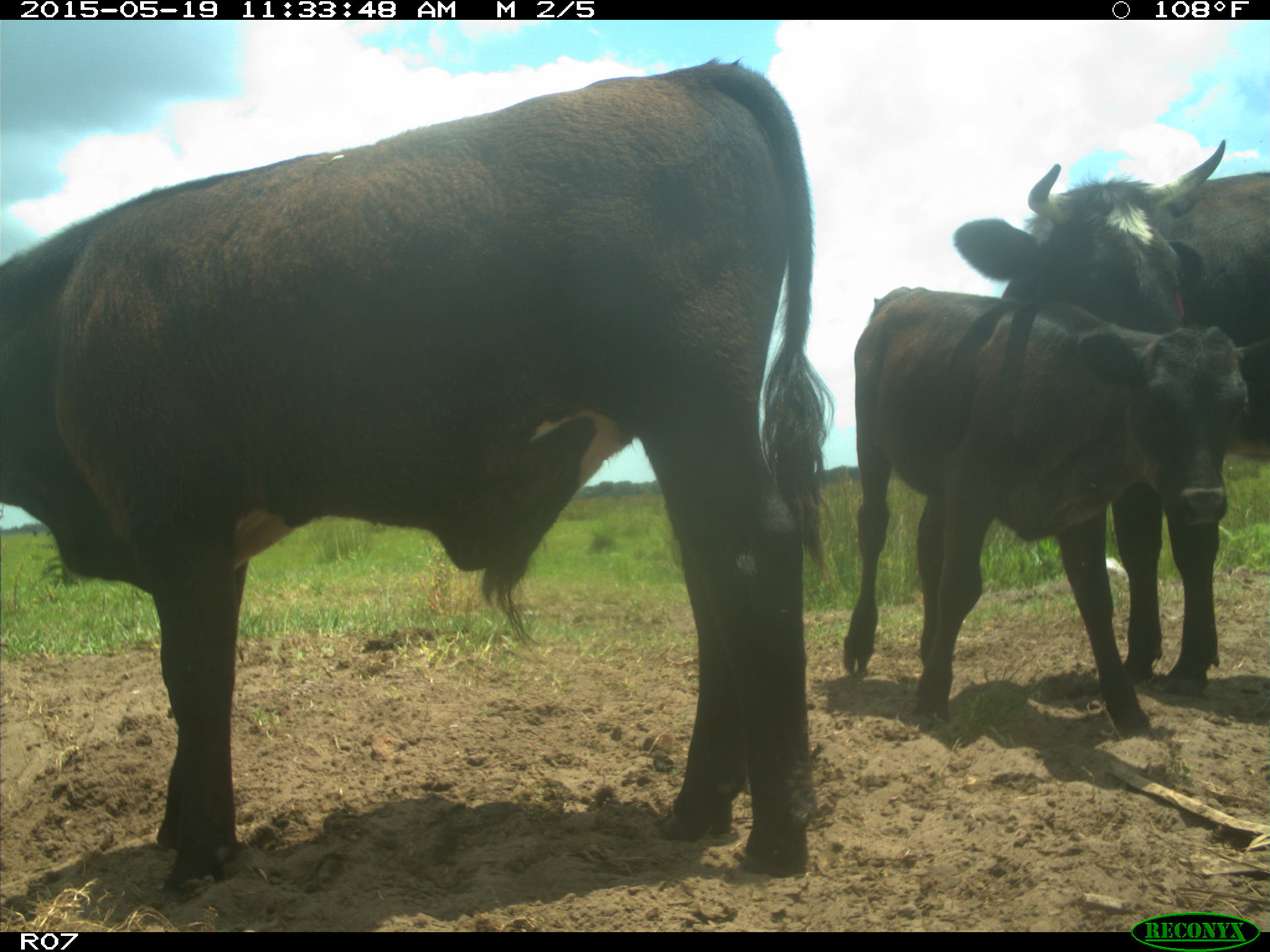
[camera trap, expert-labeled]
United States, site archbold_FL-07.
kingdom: Animalia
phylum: Chordata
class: Mammalia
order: Artiodactyla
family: Bovidae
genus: Bos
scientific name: Bos taurus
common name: domestic cow